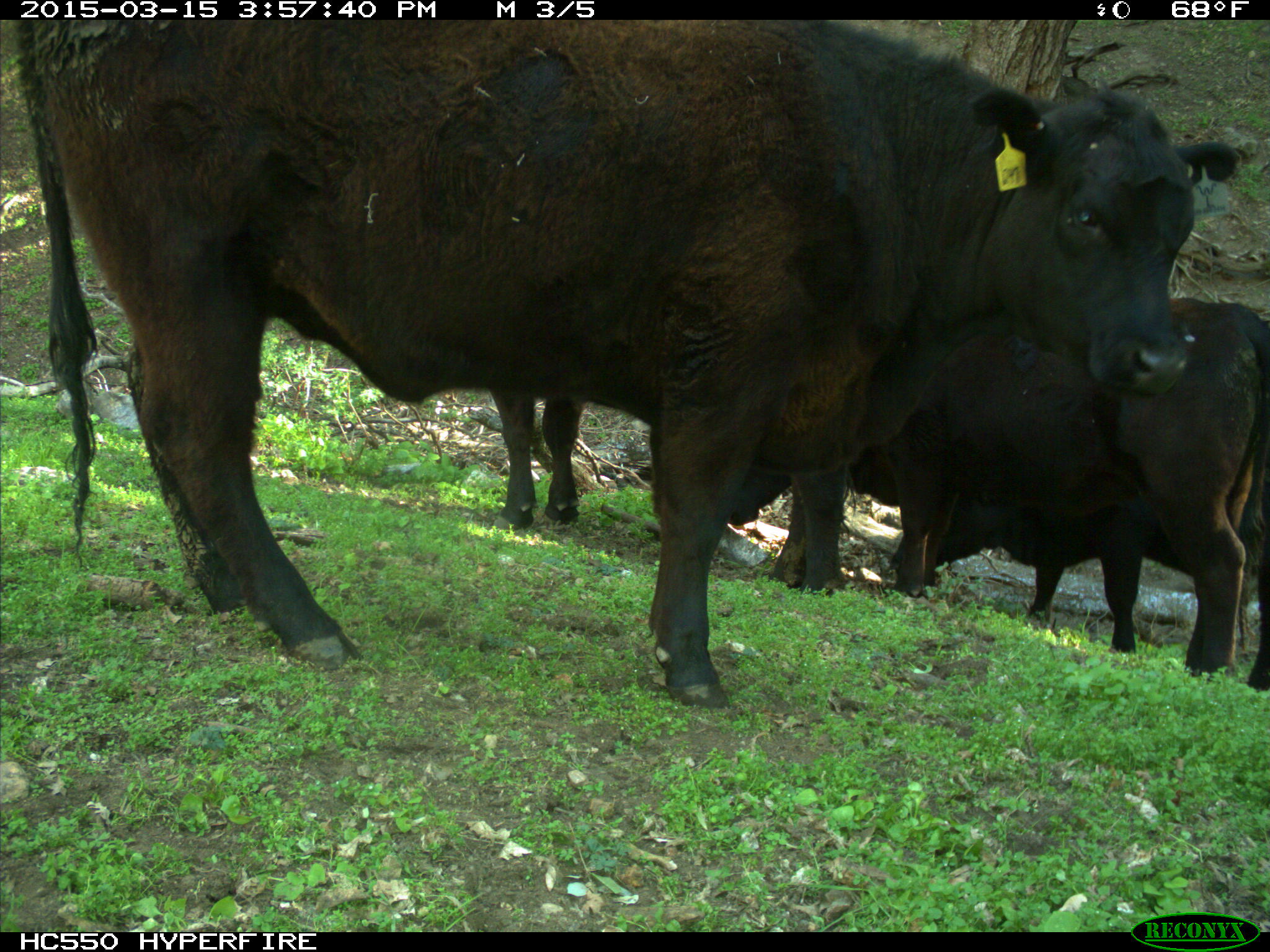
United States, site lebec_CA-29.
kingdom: Animalia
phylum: Chordata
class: Mammalia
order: Artiodactyla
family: Bovidae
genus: Bos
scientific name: Bos taurus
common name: domestic cow